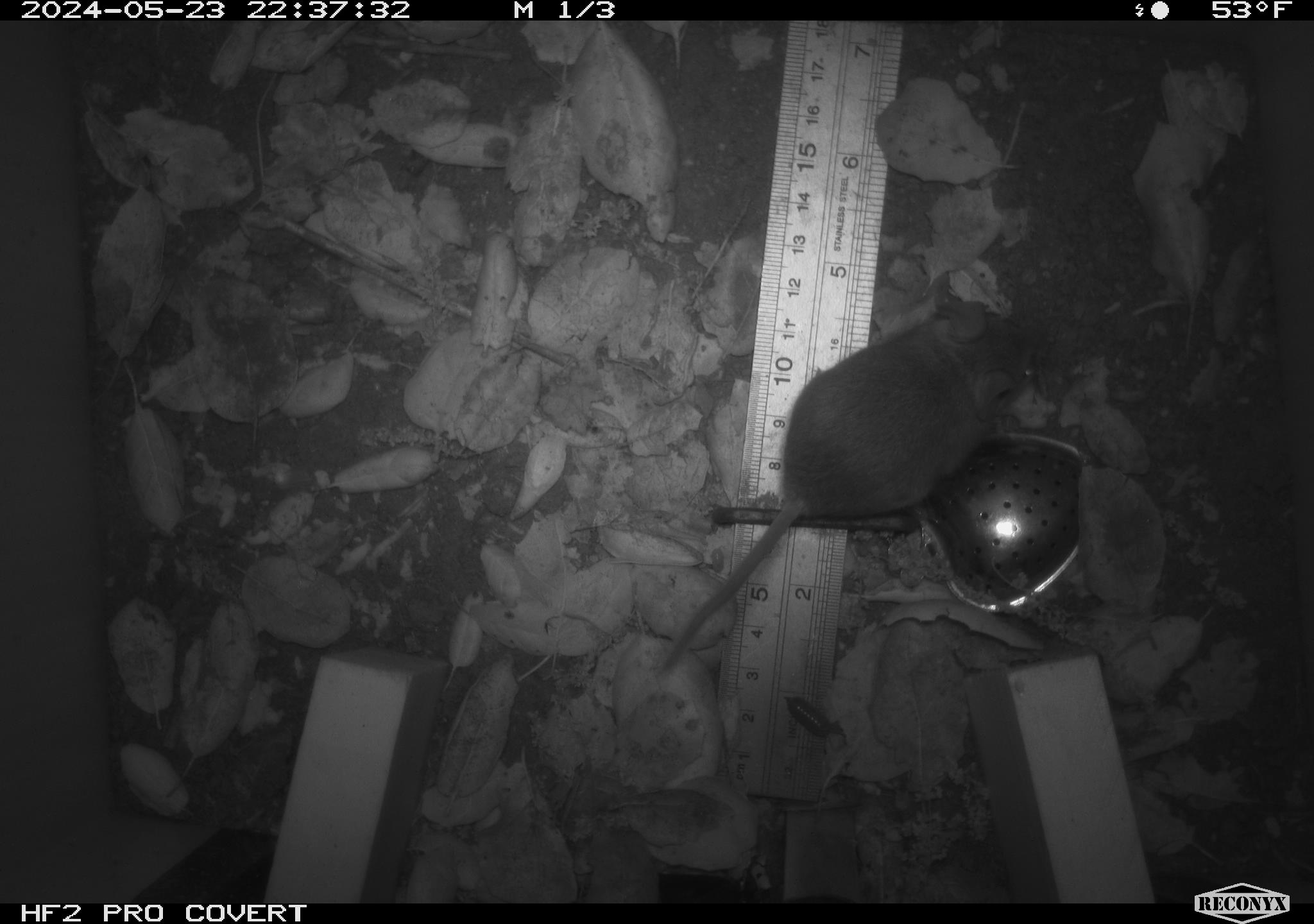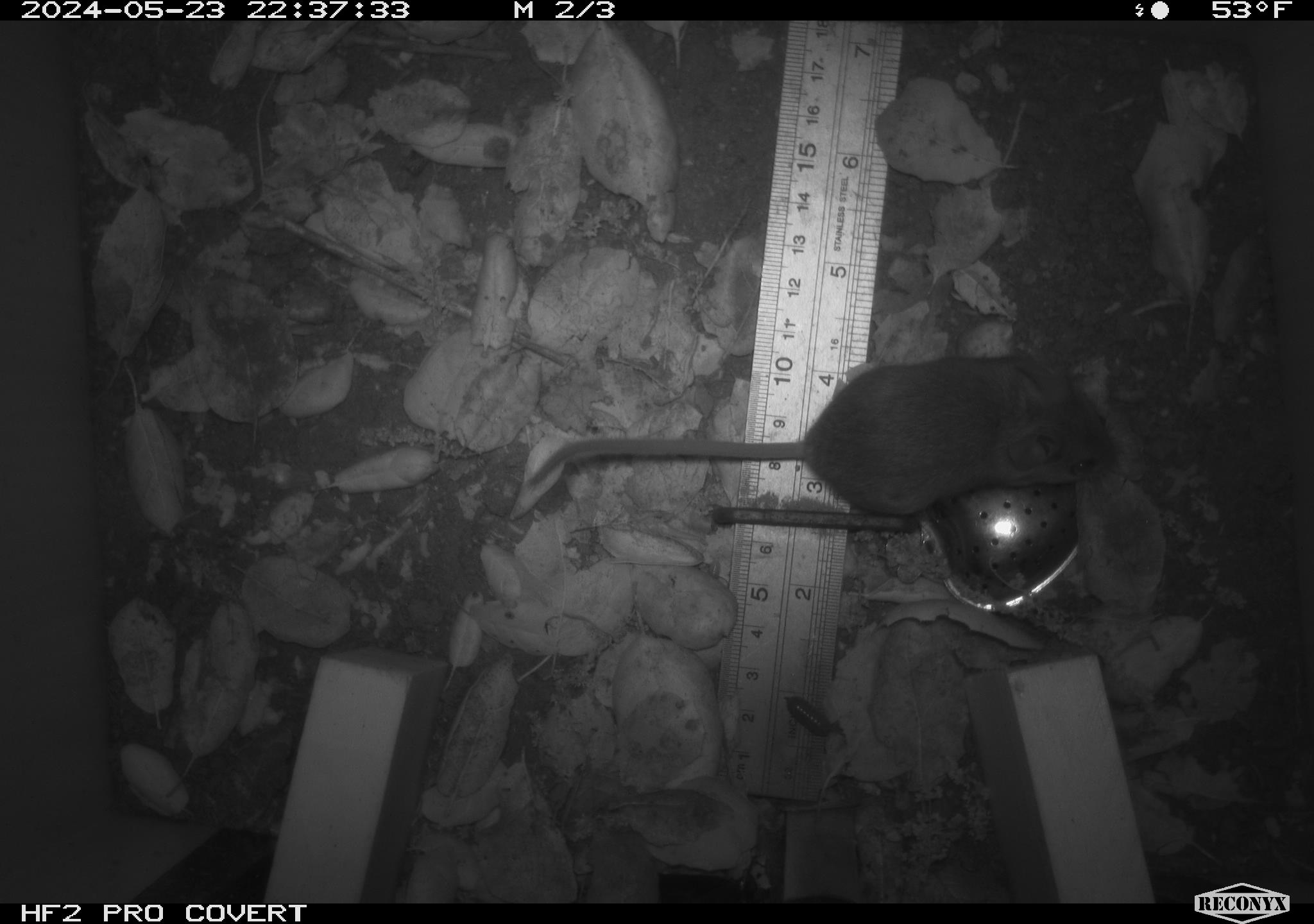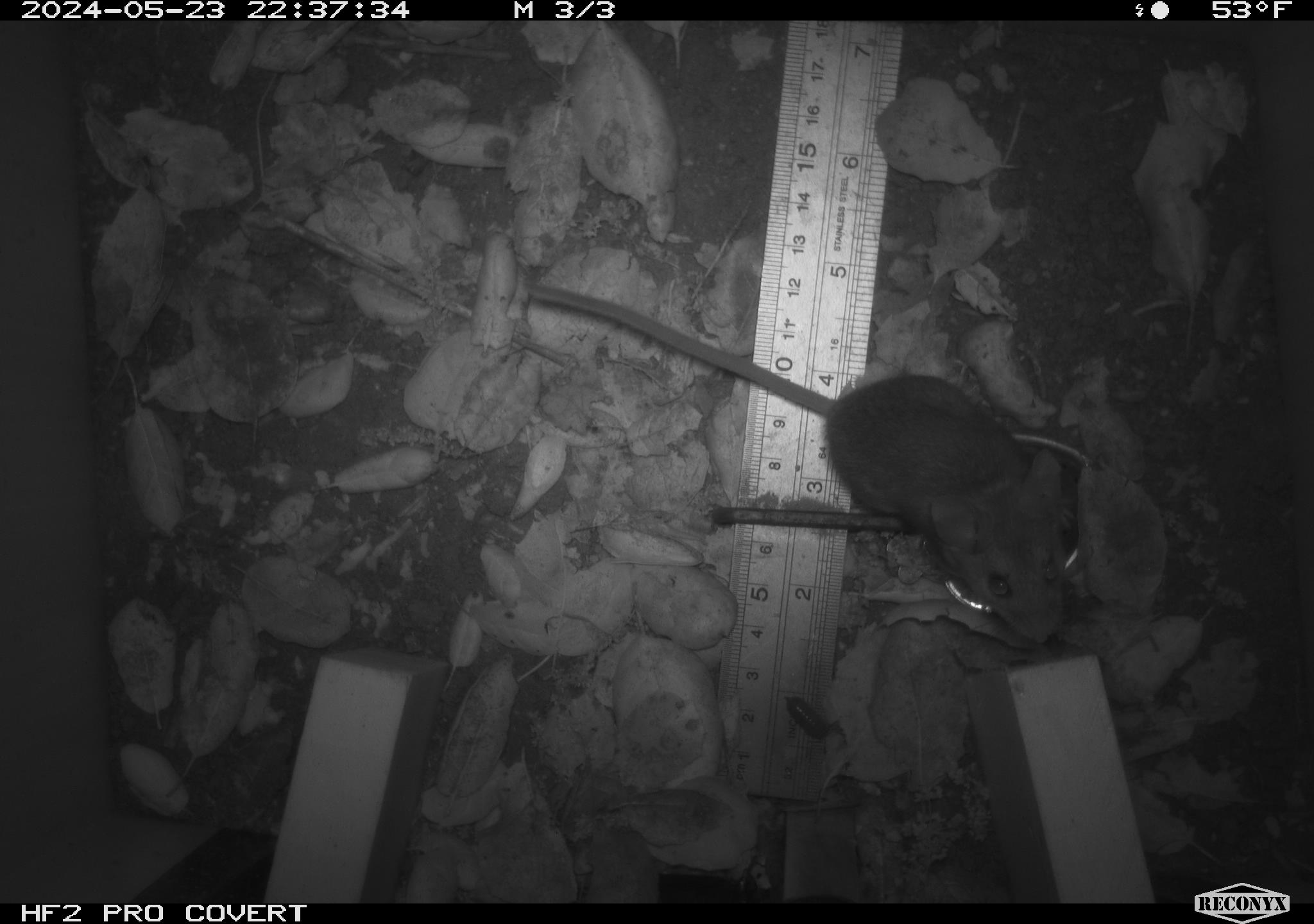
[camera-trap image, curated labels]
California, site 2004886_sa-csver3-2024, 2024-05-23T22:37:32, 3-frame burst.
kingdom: Animalia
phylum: Chordata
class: Mammalia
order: Rodentia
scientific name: Rodentia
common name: rodent